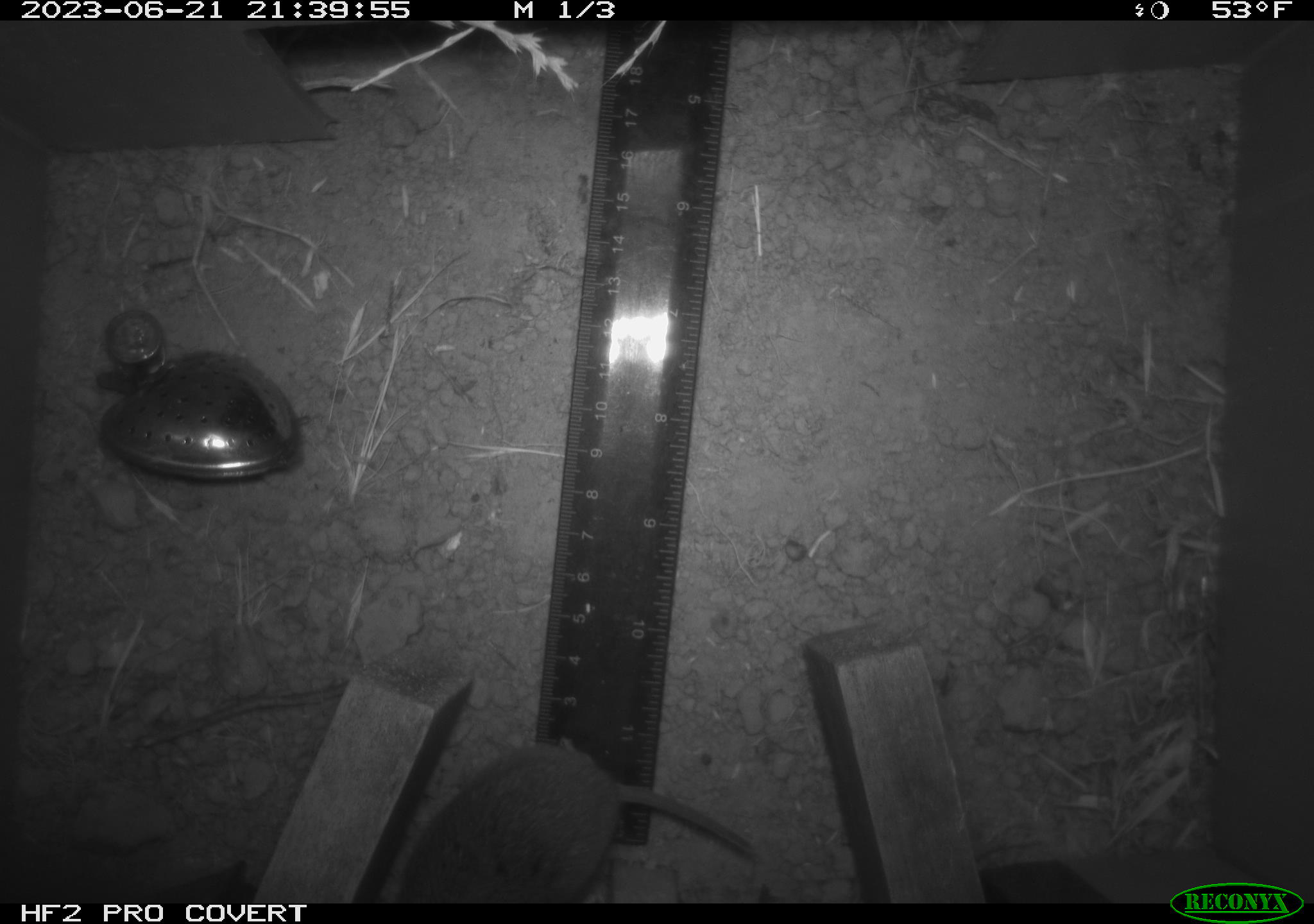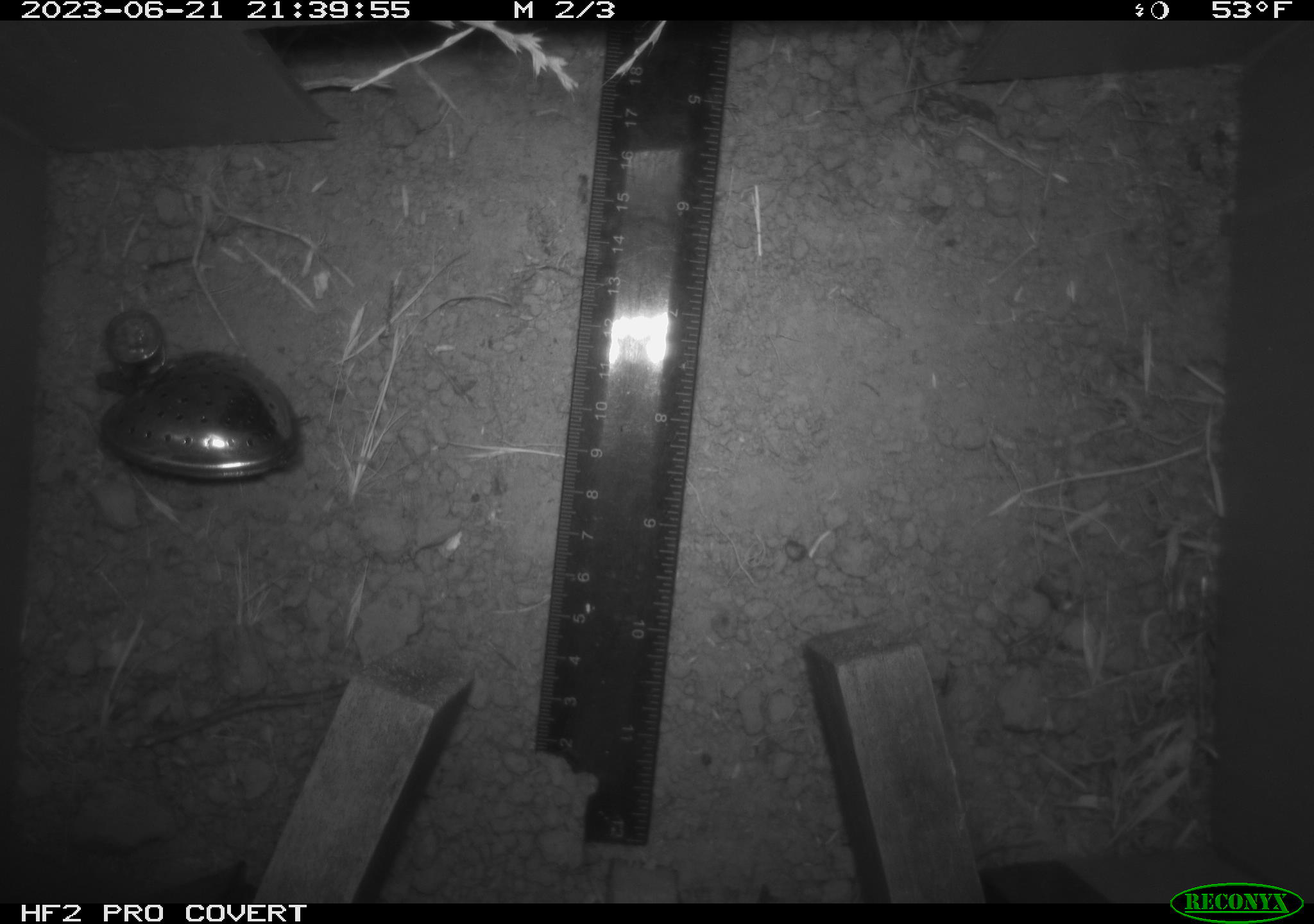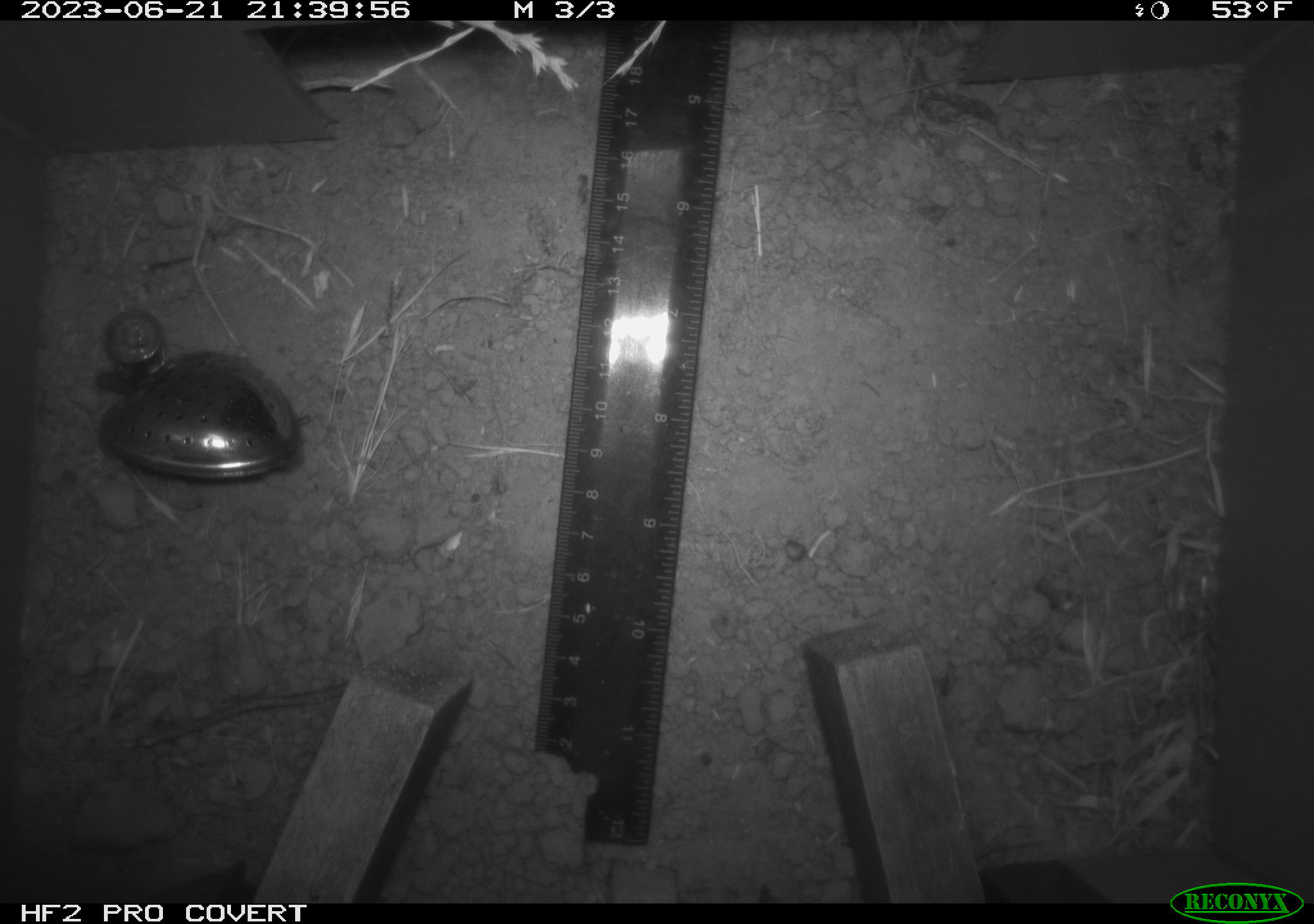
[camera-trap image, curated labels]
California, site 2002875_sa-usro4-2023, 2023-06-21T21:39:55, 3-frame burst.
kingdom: Animalia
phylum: Chordata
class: Mammalia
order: Rodentia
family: Cricetidae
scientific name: Arvicolinae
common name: voles, lemmings, and muskrats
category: arvicolinae subfamily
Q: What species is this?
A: Arvicolinae subfamily (voles, lemmings, and muskrats) (Arvicolinae).